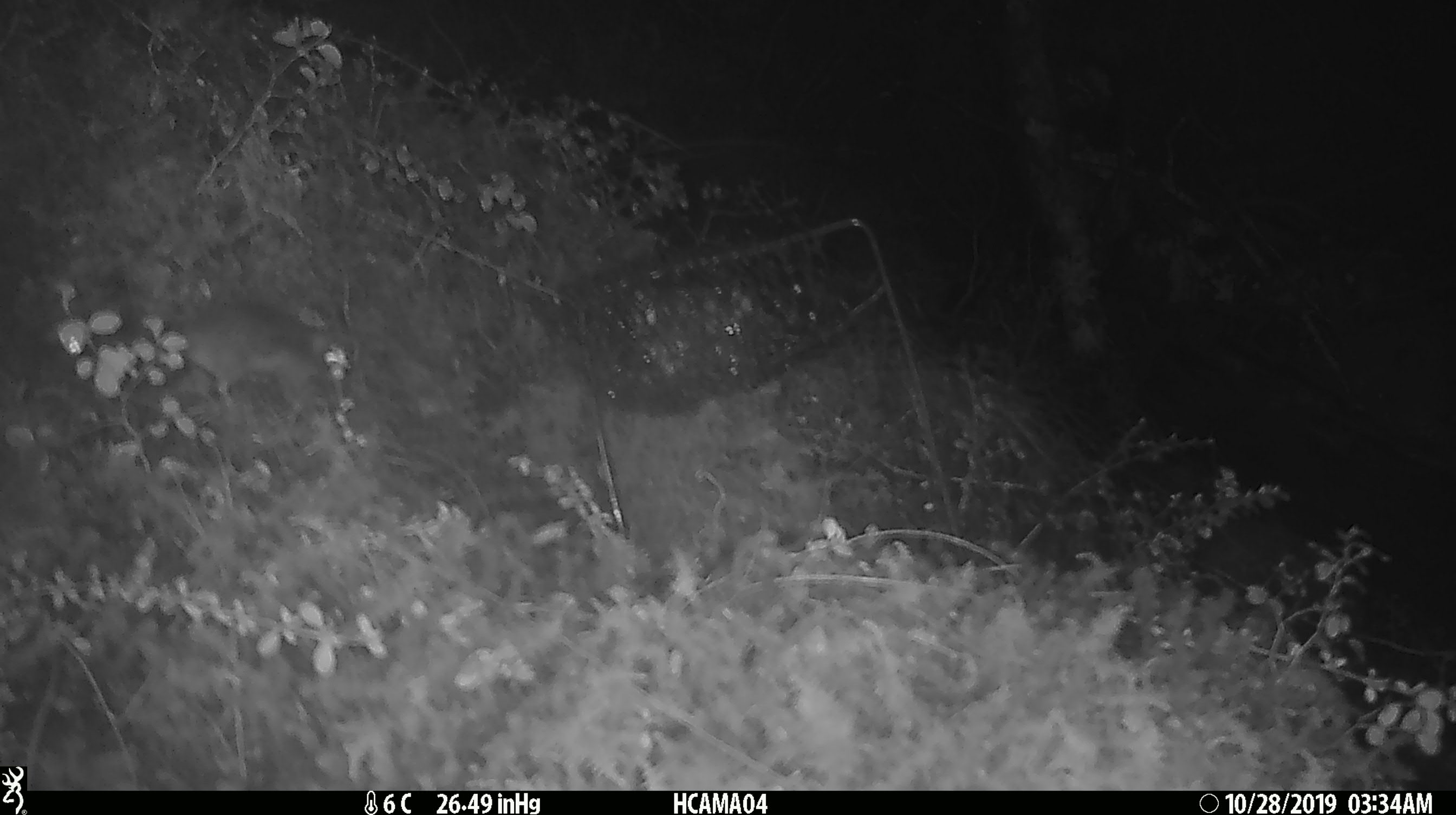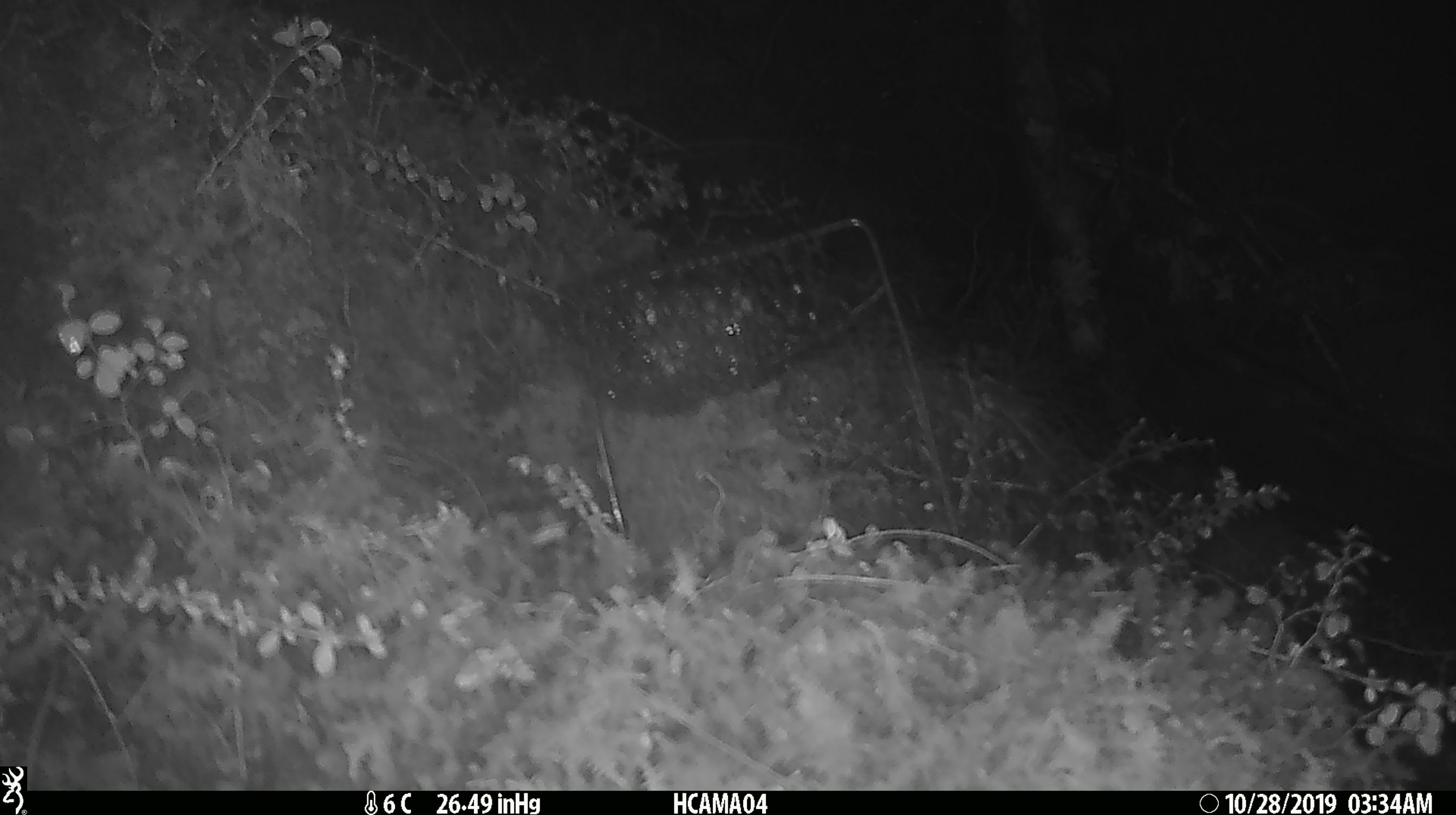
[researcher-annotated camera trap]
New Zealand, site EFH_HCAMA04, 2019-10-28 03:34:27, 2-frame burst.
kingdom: Animalia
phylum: Chordata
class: Mammalia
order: Rodentia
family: Muridae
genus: Mus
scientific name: Mus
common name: mouse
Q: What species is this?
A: Mouse (Mus).